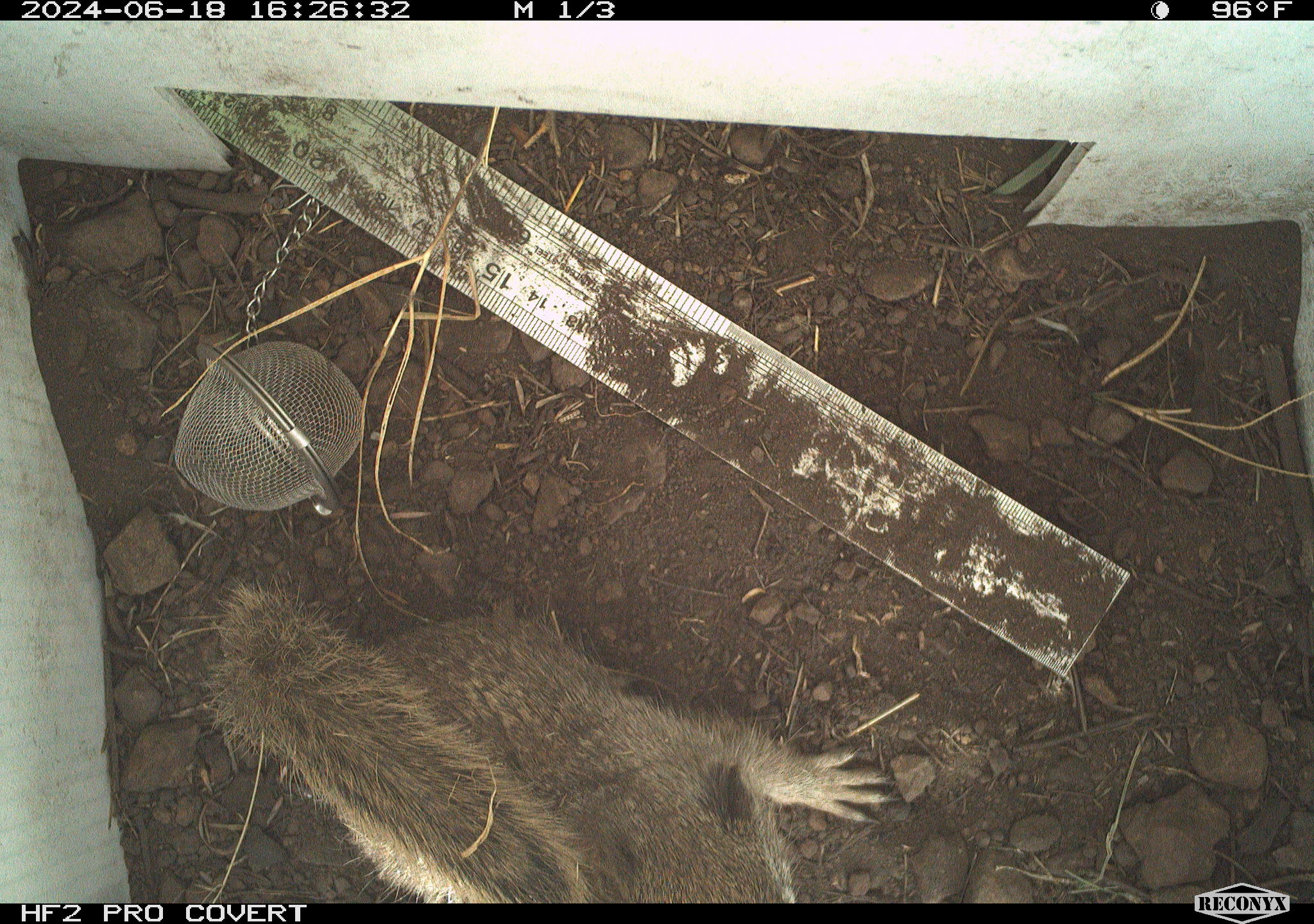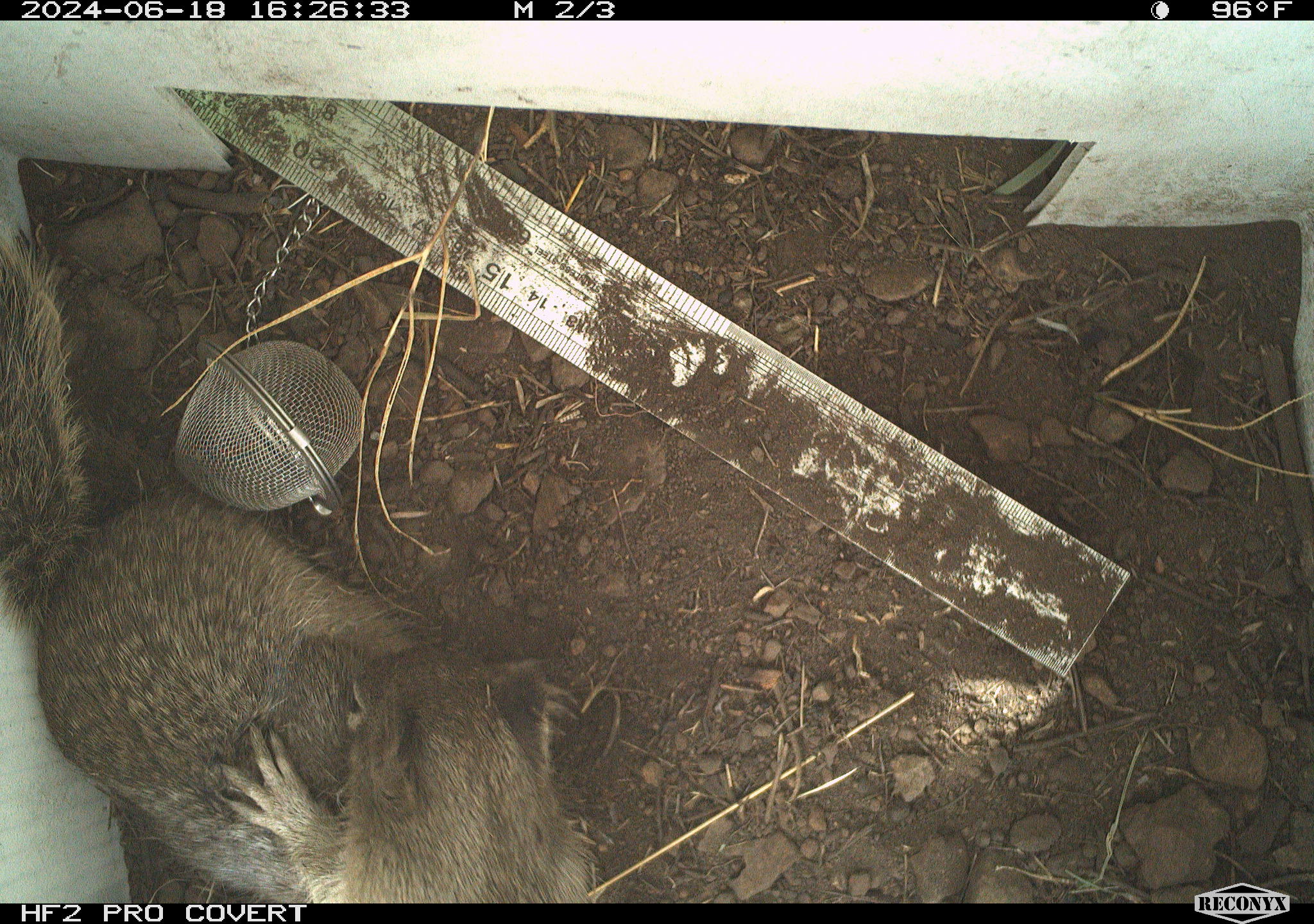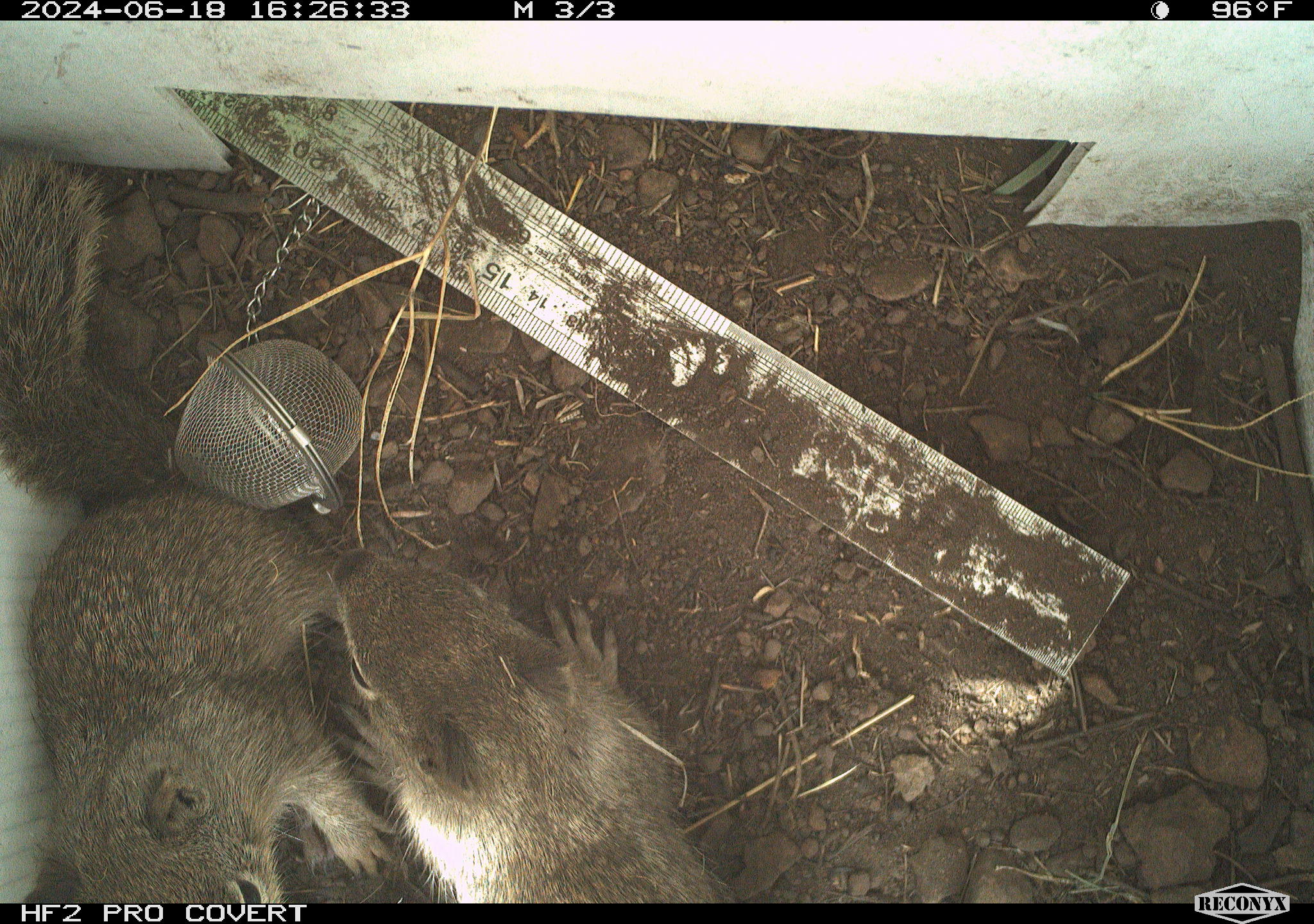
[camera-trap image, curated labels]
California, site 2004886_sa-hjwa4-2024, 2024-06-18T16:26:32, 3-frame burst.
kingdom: Animalia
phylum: Chordata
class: Mammalia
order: Rodentia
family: Sciuridae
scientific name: Sciuridae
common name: squirrels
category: sciuridae family